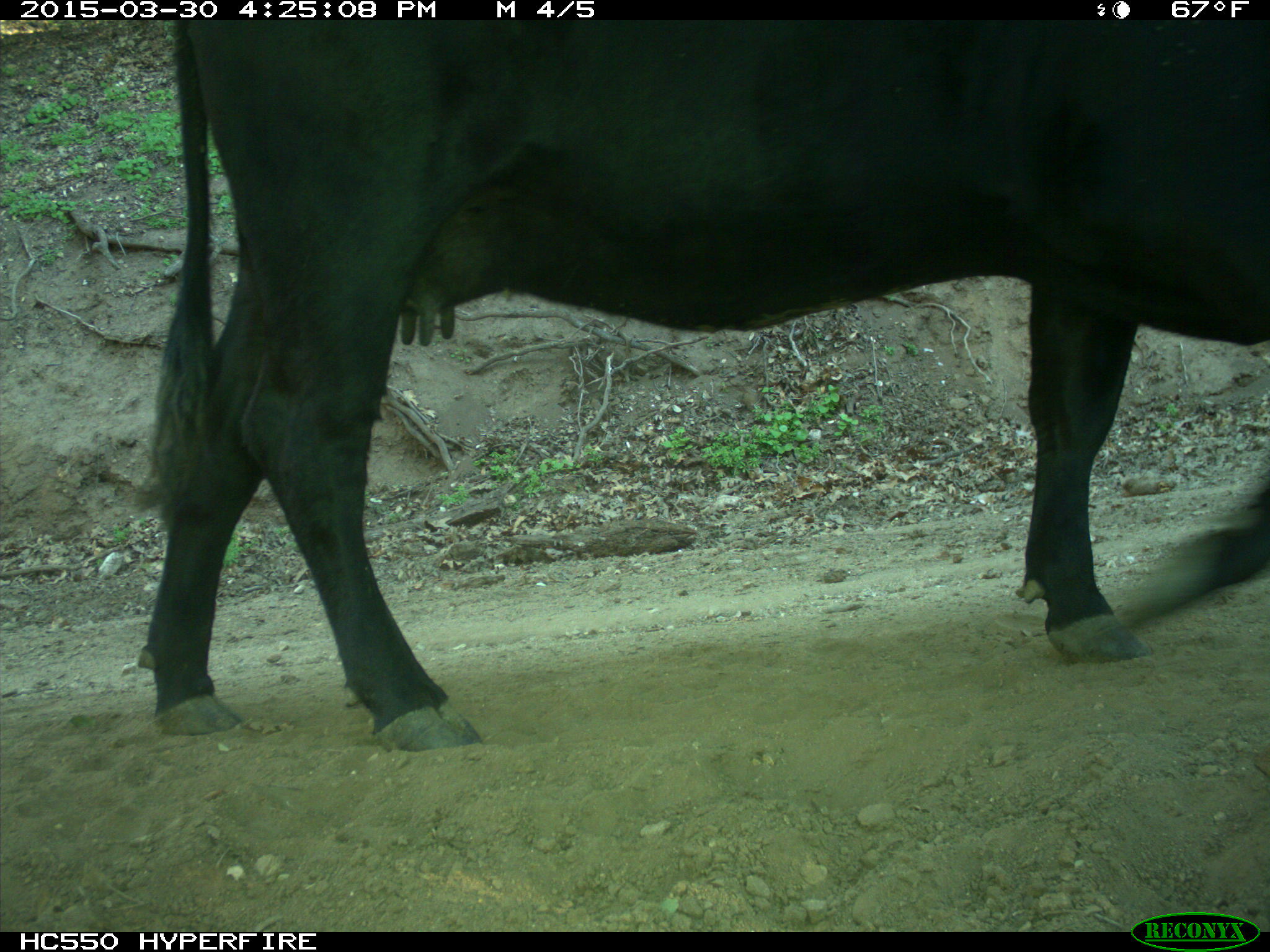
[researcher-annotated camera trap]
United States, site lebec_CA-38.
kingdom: Animalia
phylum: Chordata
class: Mammalia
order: Artiodactyla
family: Bovidae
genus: Bos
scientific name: Bos taurus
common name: domestic cow